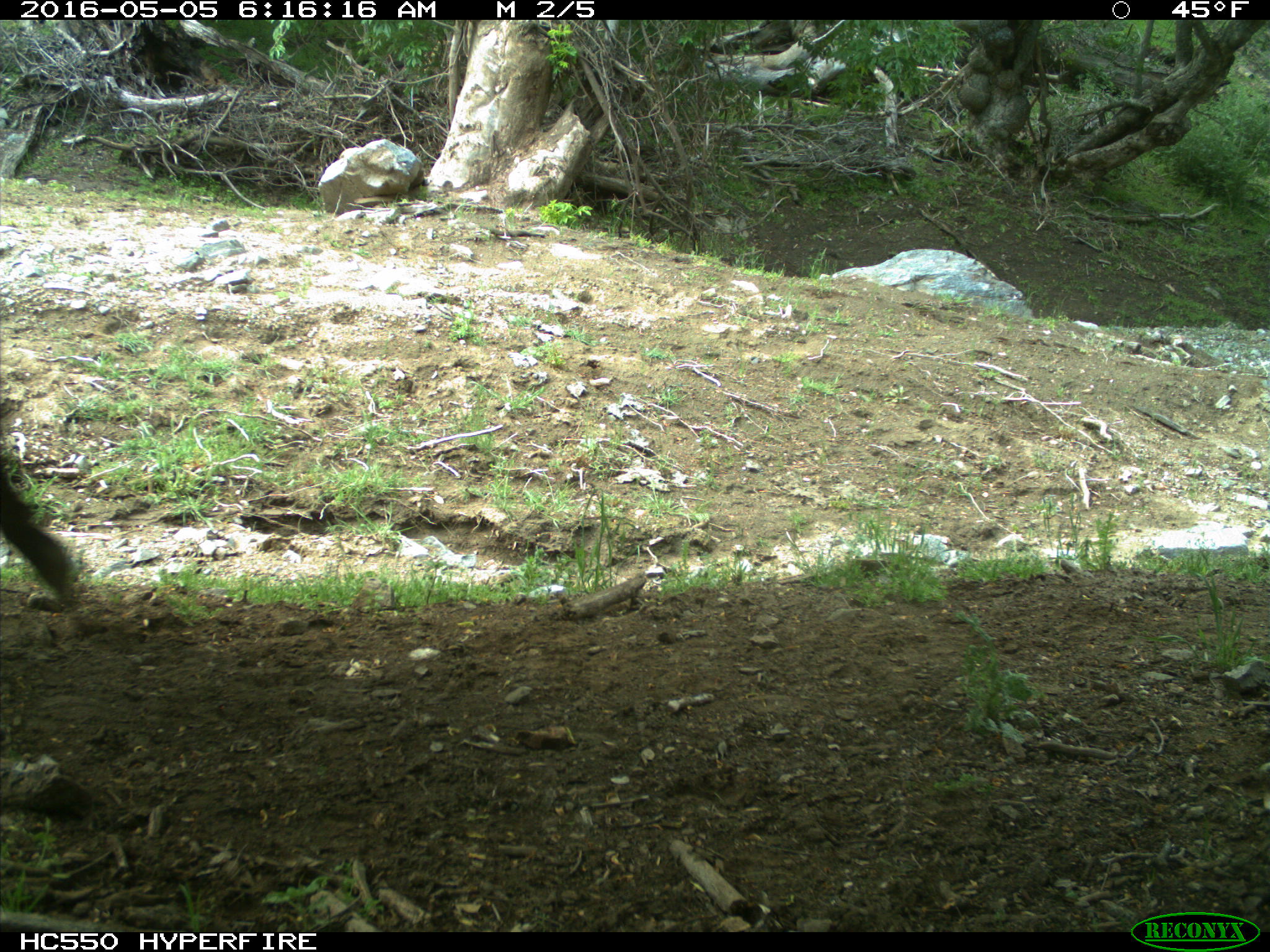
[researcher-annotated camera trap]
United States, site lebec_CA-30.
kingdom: Animalia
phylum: Chordata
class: Mammalia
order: Artiodactyla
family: Bovidae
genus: Bos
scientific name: Bos taurus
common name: domestic cow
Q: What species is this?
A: Bos taurus (domestic cow).